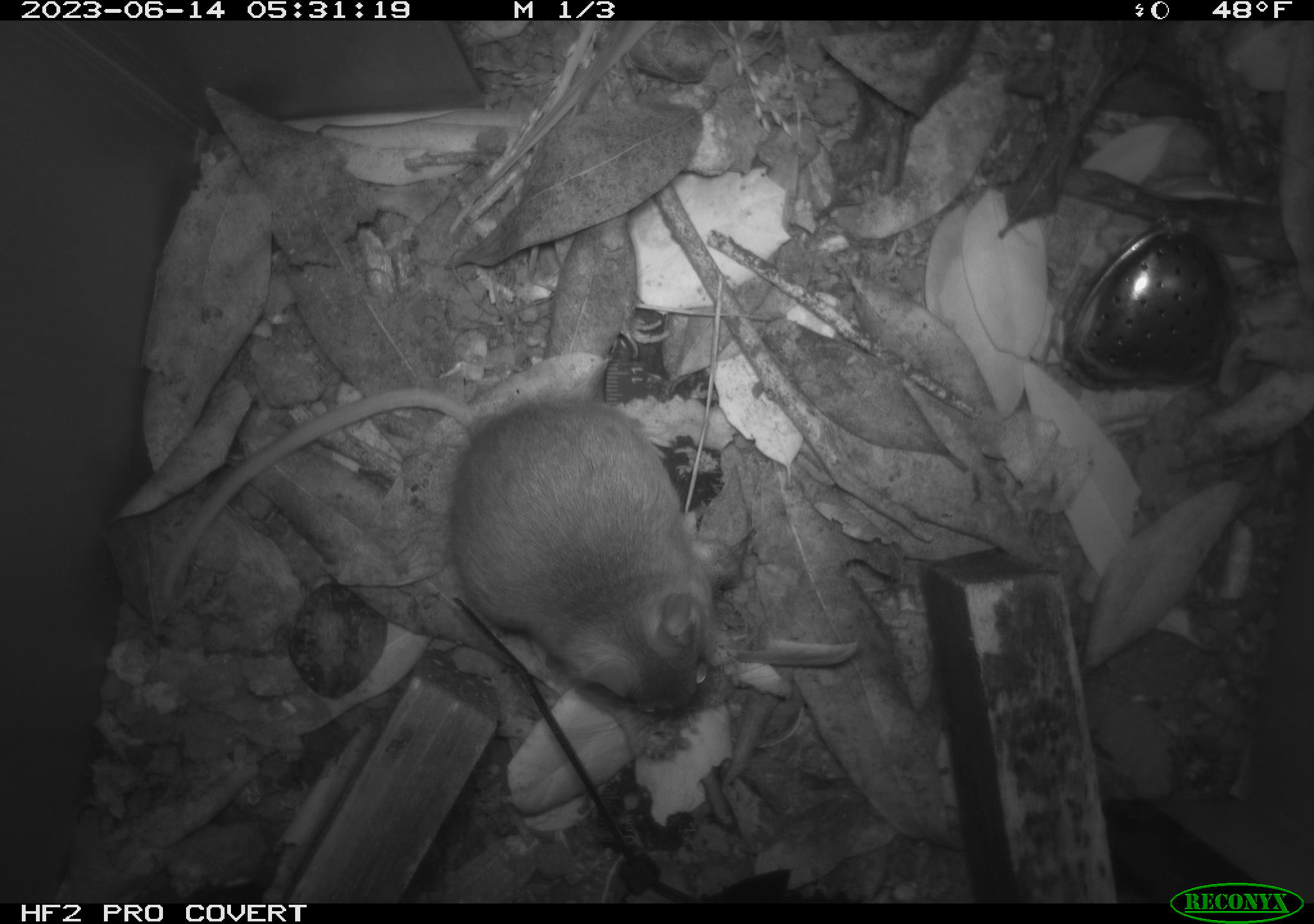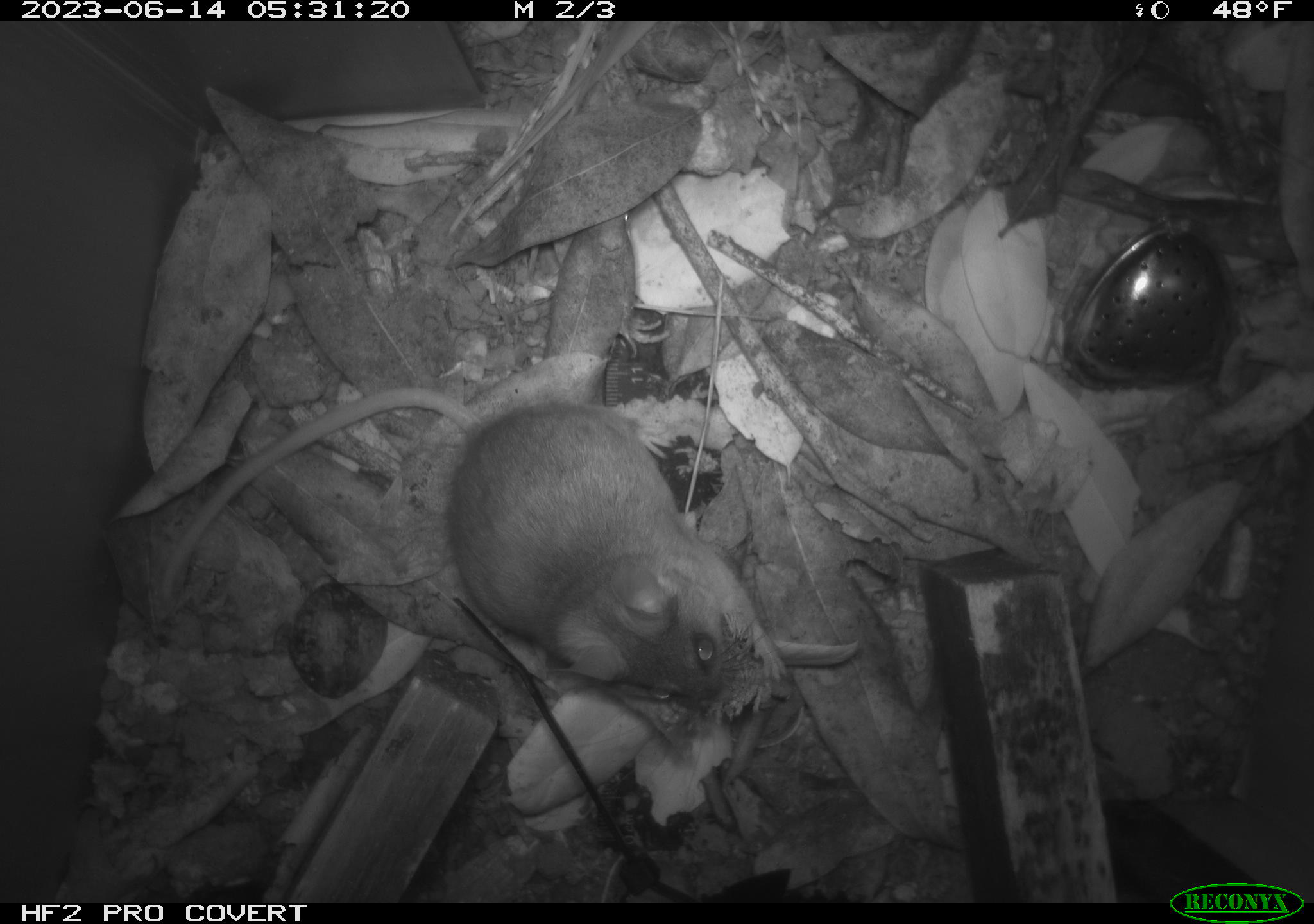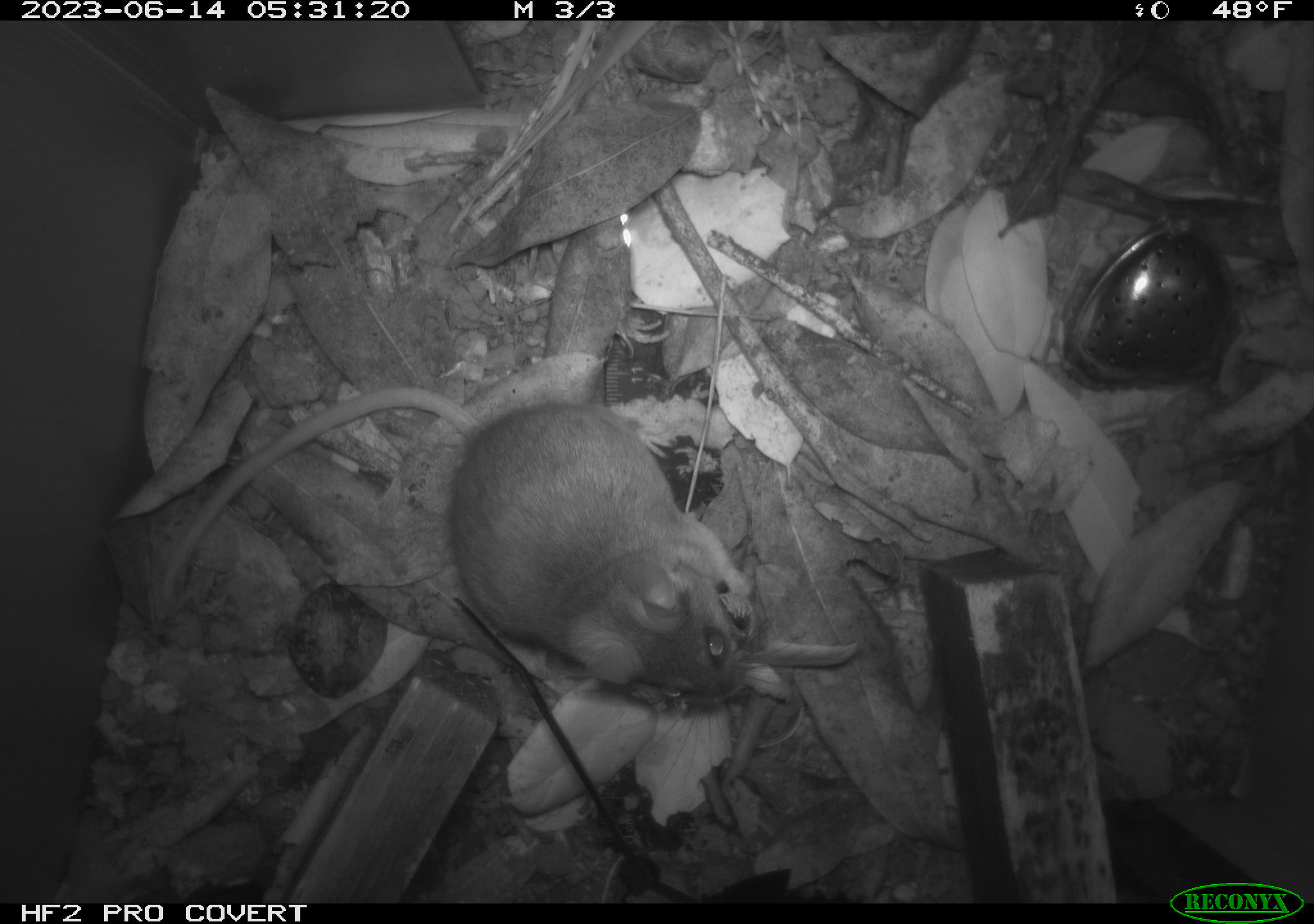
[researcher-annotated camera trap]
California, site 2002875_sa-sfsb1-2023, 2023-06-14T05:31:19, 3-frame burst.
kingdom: Animalia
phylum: Chordata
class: Mammalia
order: Rodentia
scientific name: Rodentia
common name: mouse species